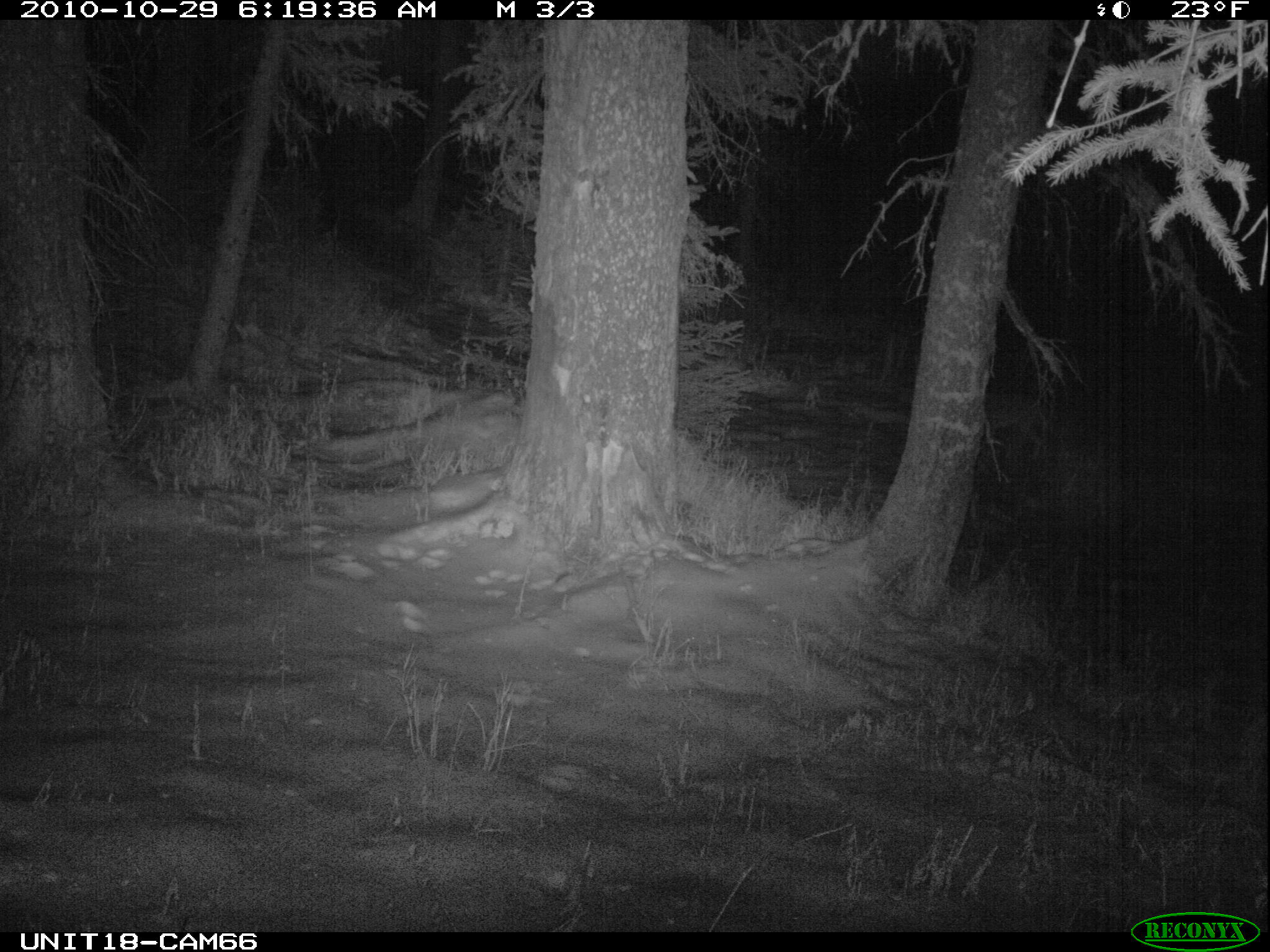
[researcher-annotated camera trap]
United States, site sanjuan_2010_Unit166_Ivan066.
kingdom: Animalia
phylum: Chordata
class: Mammalia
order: Carnivora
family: Canidae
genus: Canis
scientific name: Canis latrans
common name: coyote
Canis latrans (coyote).